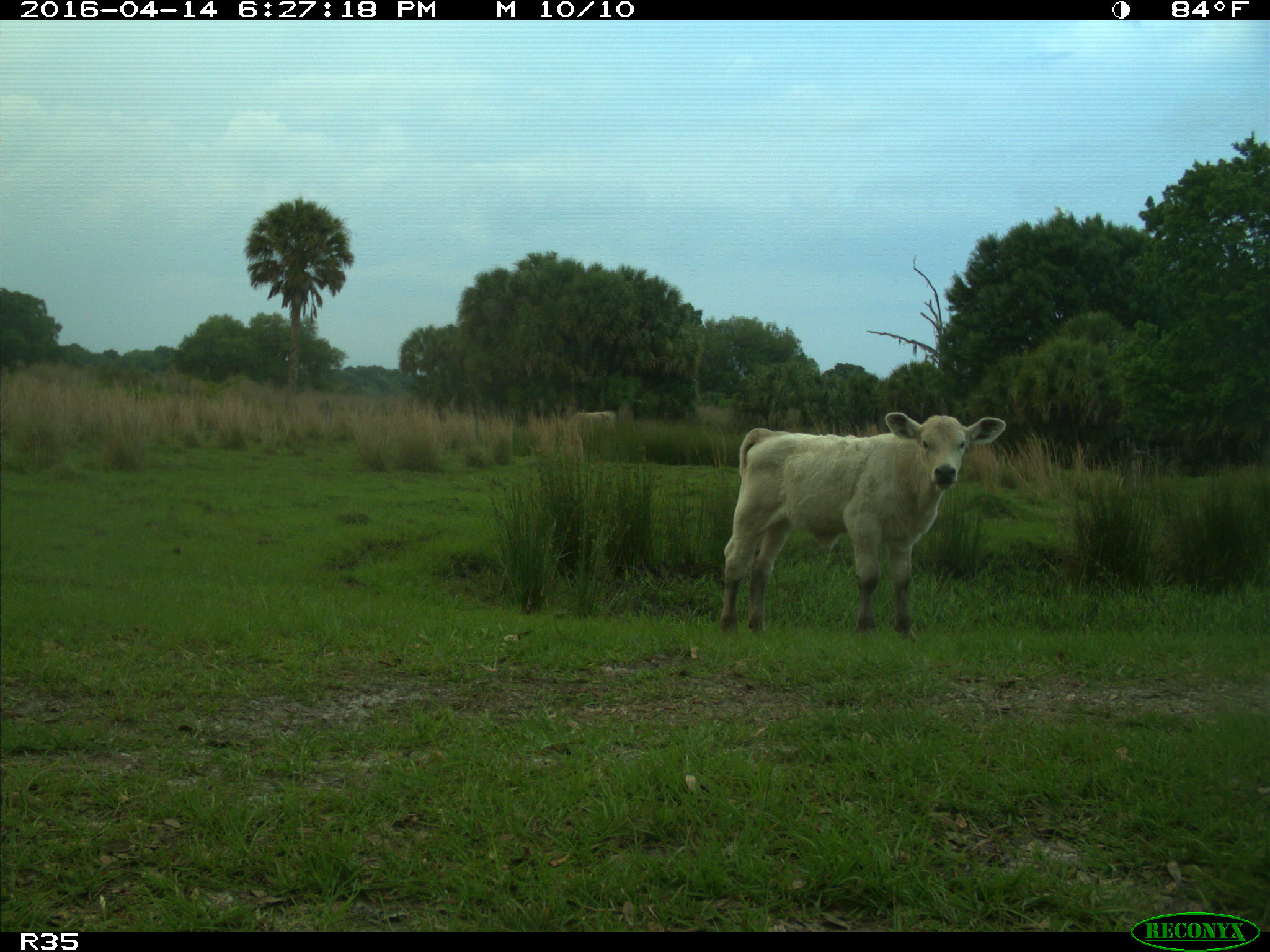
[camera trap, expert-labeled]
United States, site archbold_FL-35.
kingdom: Animalia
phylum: Chordata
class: Mammalia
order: Artiodactyla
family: Bovidae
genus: Bos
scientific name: Bos taurus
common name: domestic cow